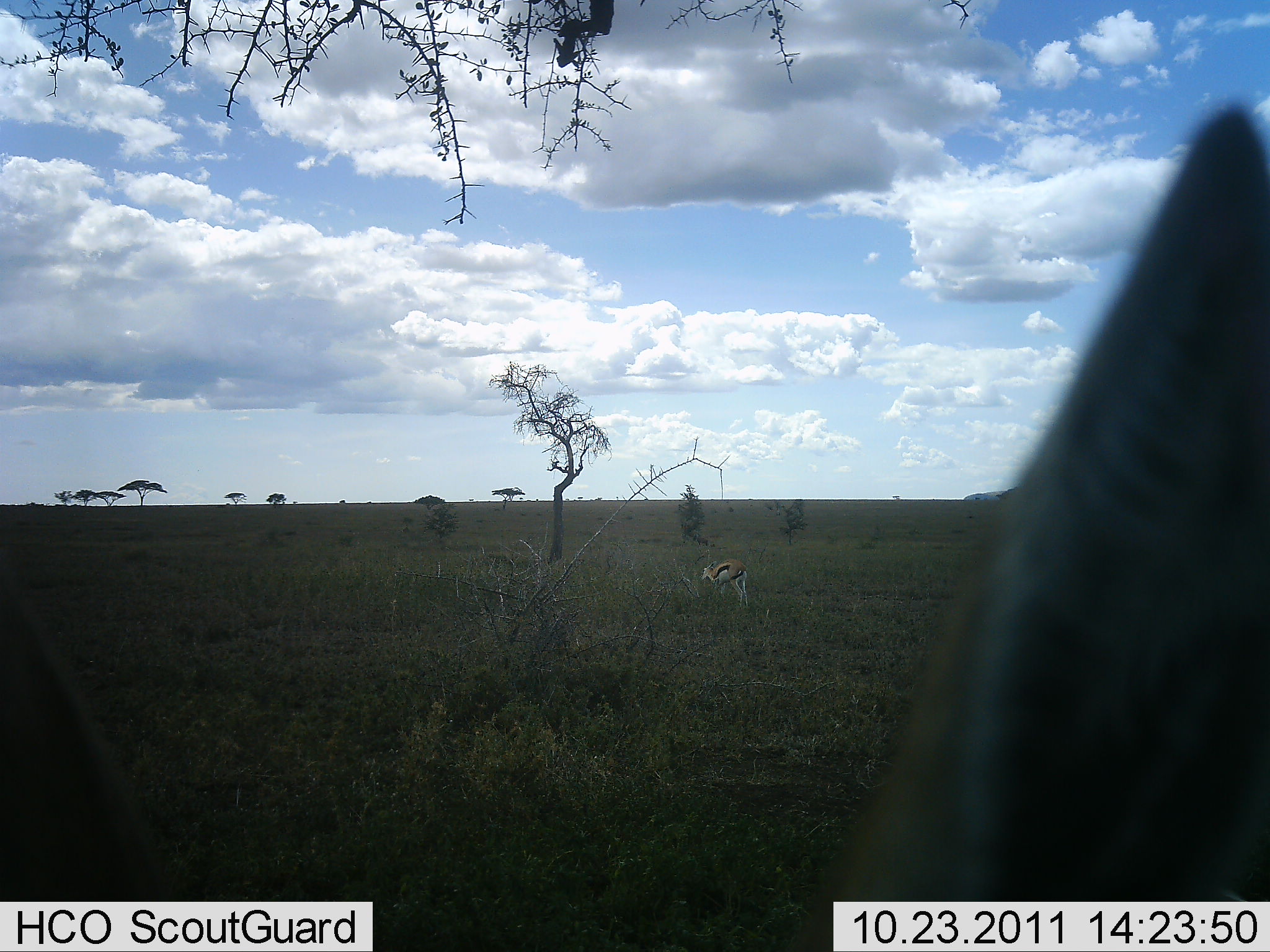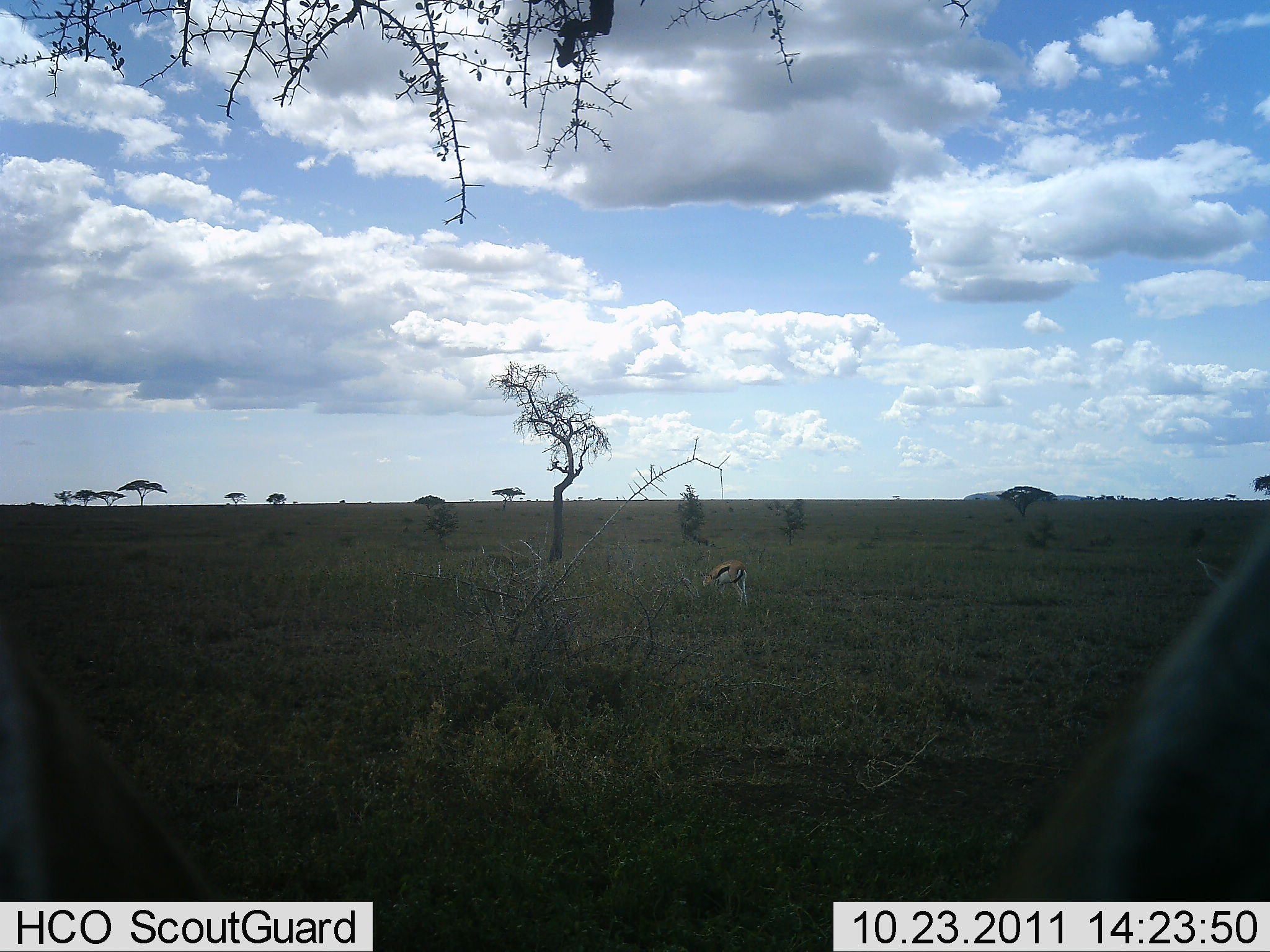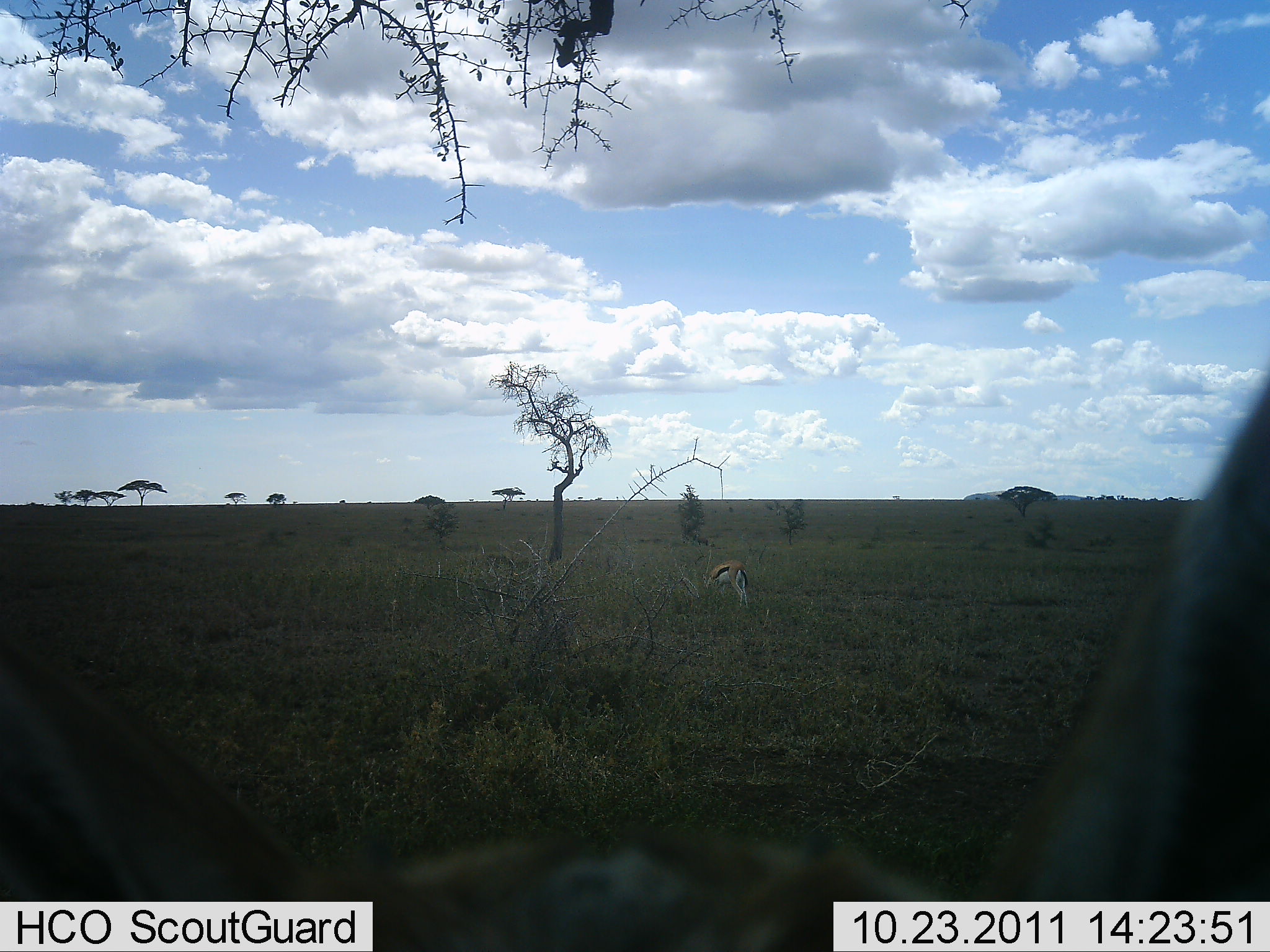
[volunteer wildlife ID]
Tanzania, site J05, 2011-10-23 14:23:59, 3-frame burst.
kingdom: Animalia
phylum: Chordata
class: Mammalia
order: Artiodactyla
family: Bovidae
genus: Eudorcas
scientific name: Eudorcas thomsonii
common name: thomson's gazelle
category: gazellethomsons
Gazellethomsons (thomson's gazelle) (Eudorcas thomsonii), count 2. Behavior (volunteer vote fractions): standing 53%, resting 12%, moving 0%, interacting 12%. Young present (vote fraction): 0%. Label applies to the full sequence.